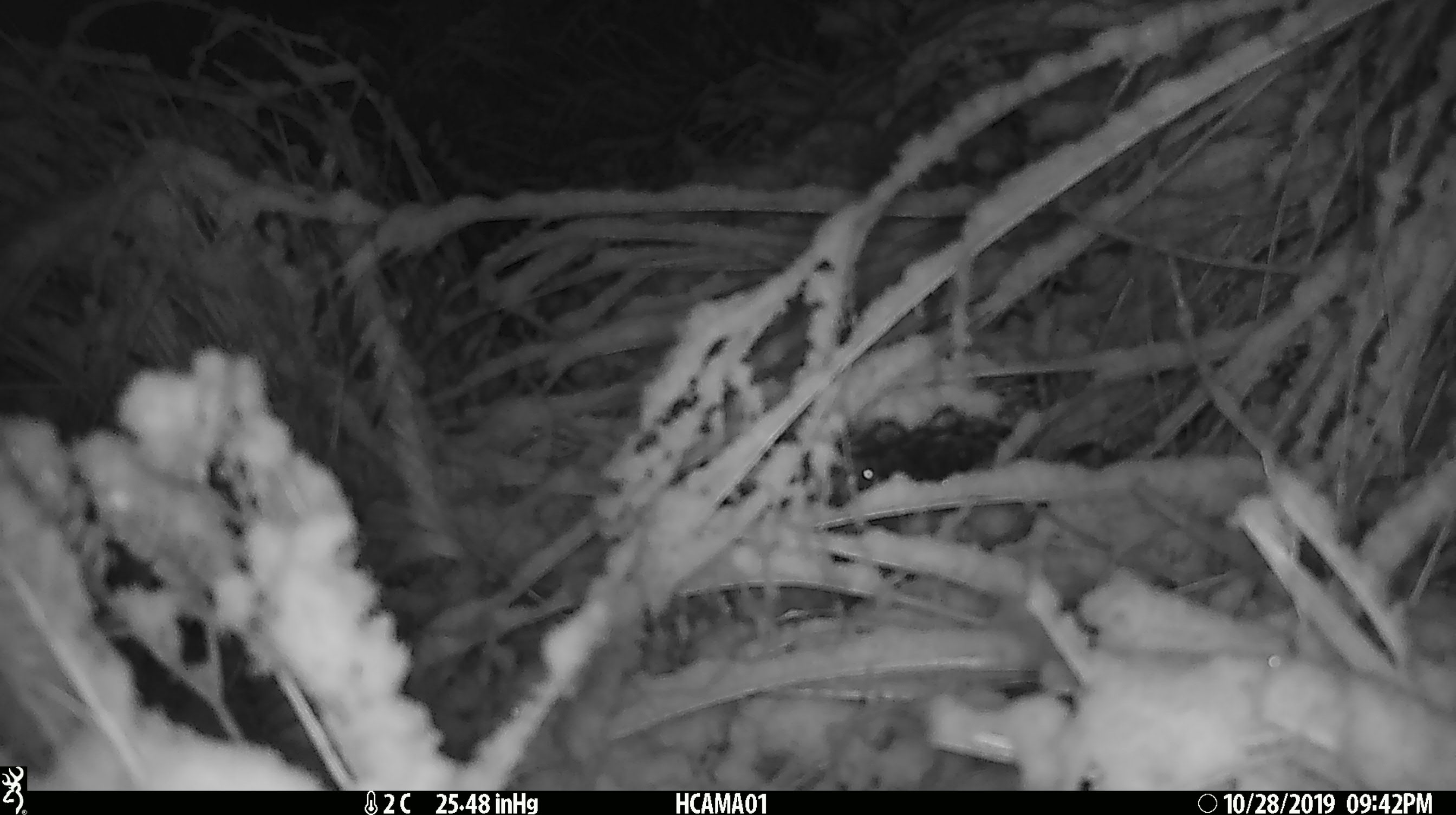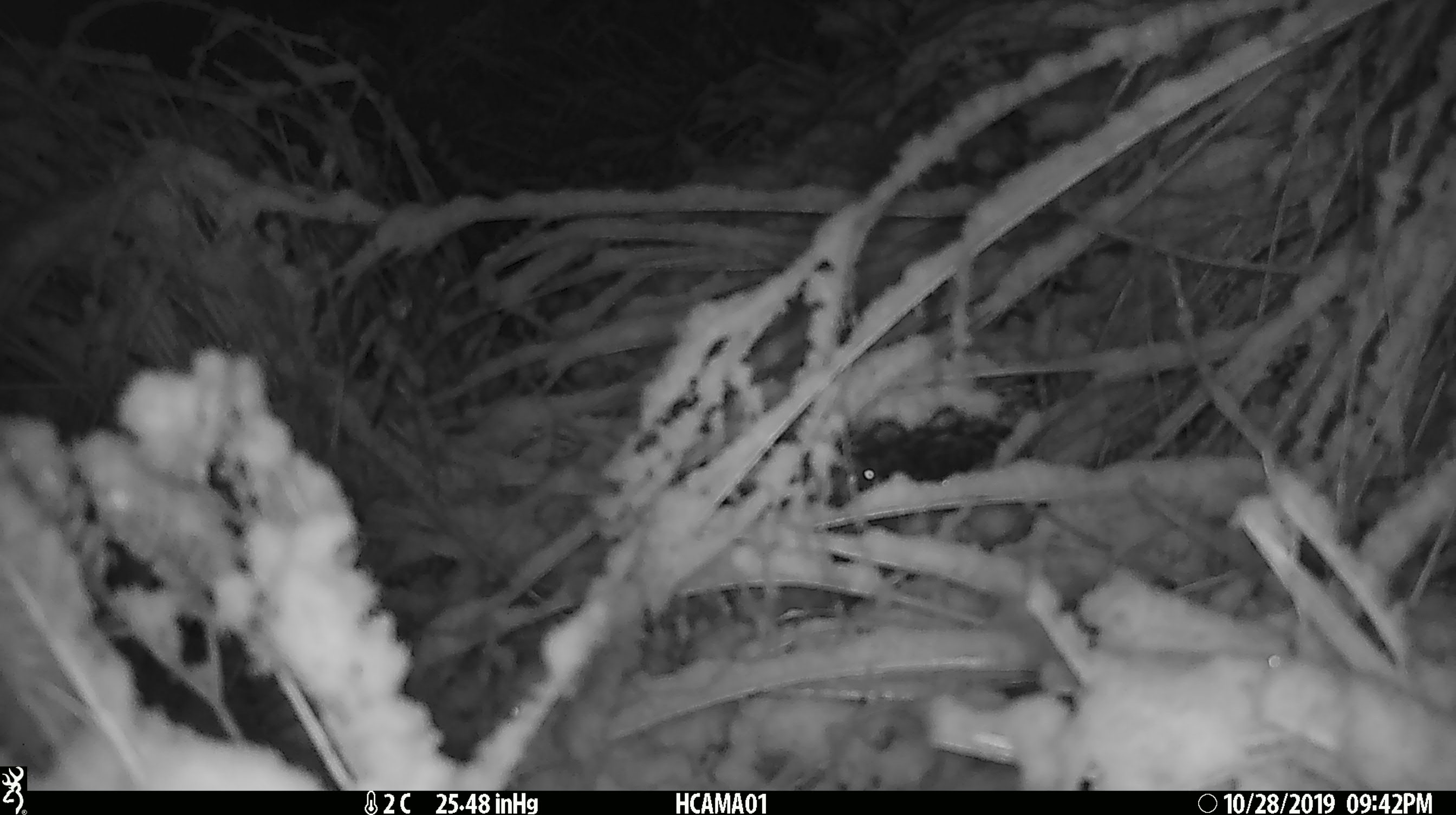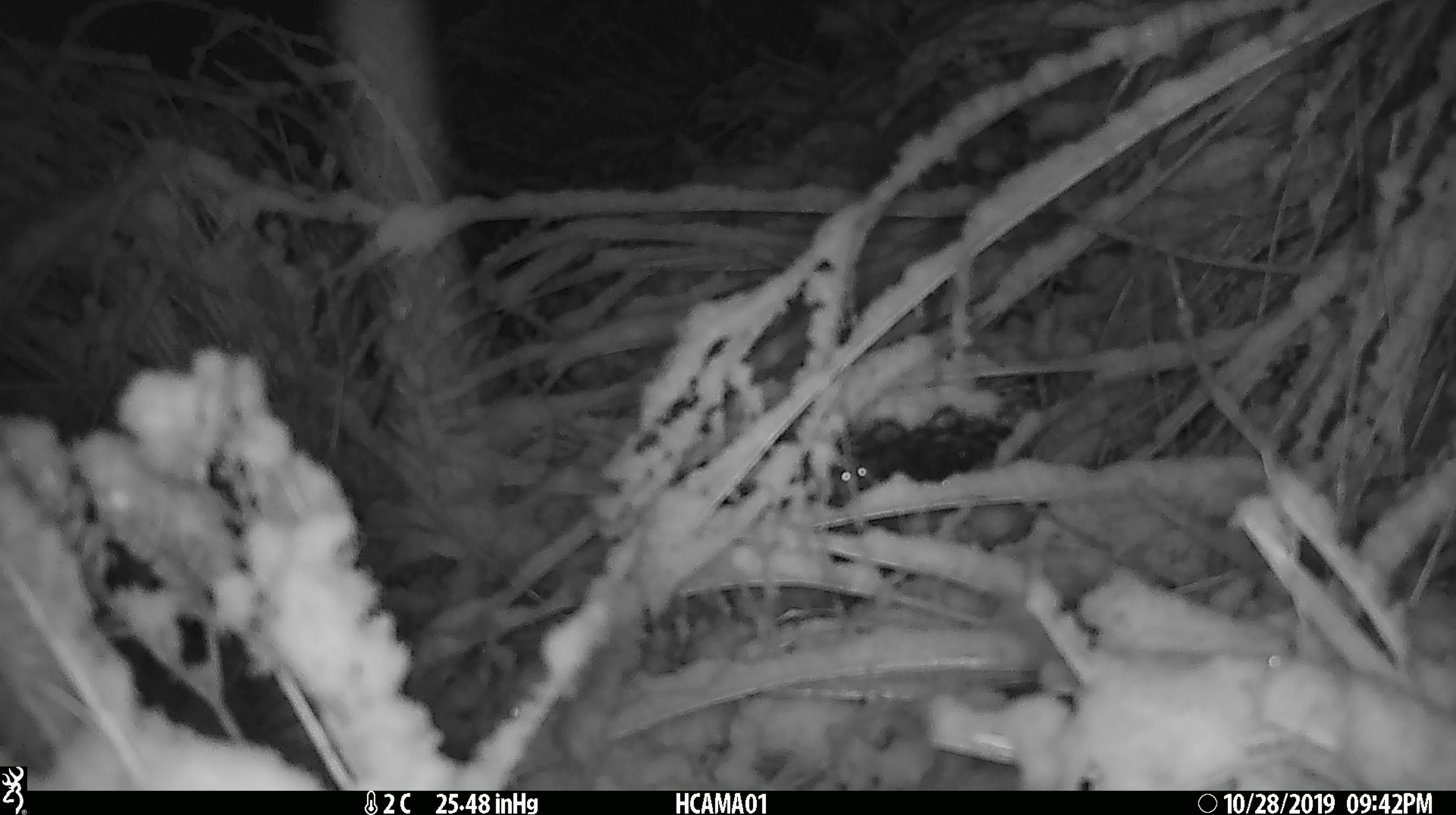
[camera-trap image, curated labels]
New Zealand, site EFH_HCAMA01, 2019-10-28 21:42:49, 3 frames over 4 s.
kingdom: Animalia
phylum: Chordata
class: Mammalia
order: Rodentia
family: Muridae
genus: Mus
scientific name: Mus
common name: mouse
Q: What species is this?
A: Mouse (Mus).